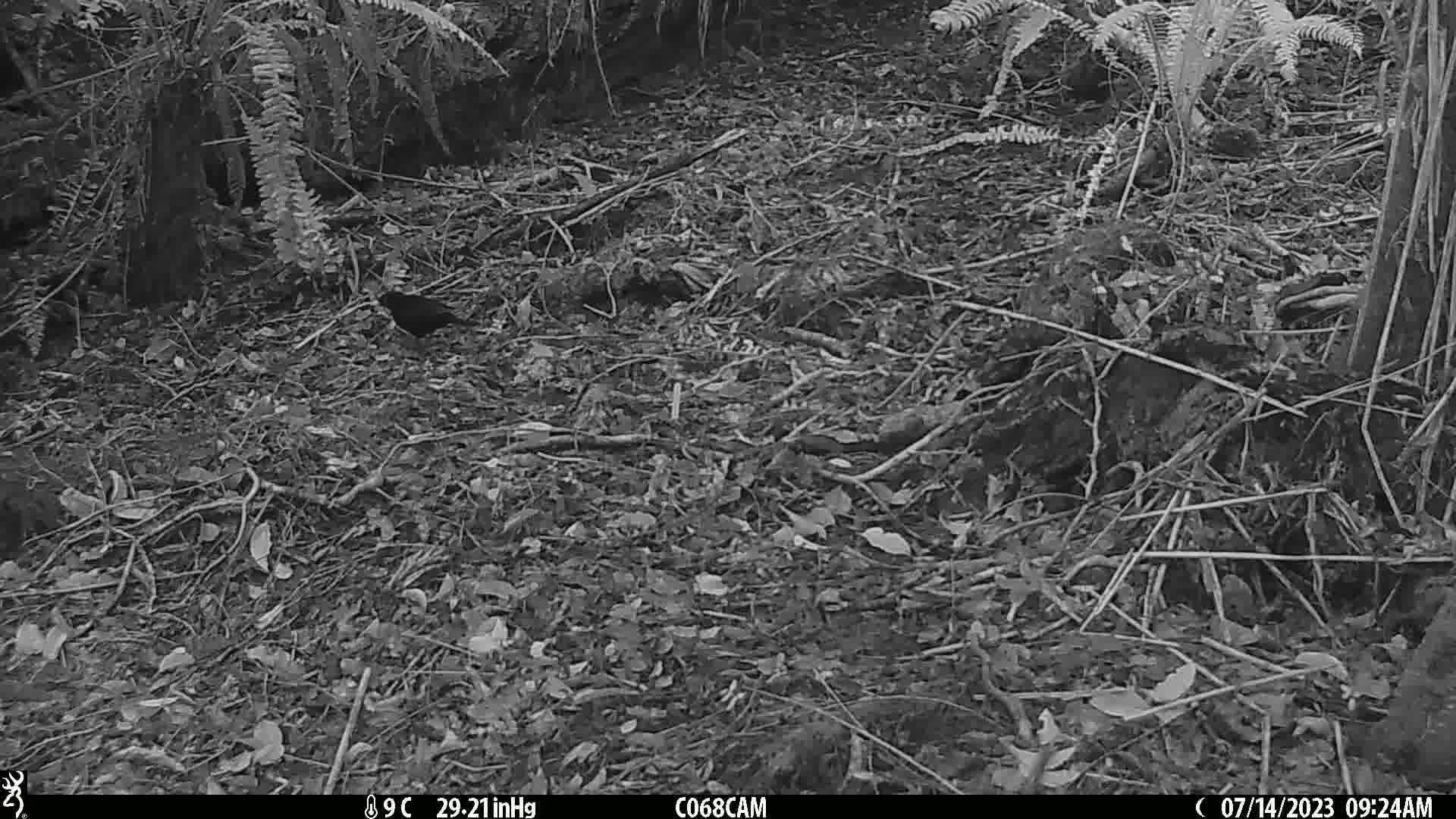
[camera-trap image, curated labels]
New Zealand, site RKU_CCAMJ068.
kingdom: Animalia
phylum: Chordata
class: Aves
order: Passeriformes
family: Turdidae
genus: Turdus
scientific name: Turdus merula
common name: eurasian blackbird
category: blackbird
Blackbird (eurasian blackbird) (Turdus merula).